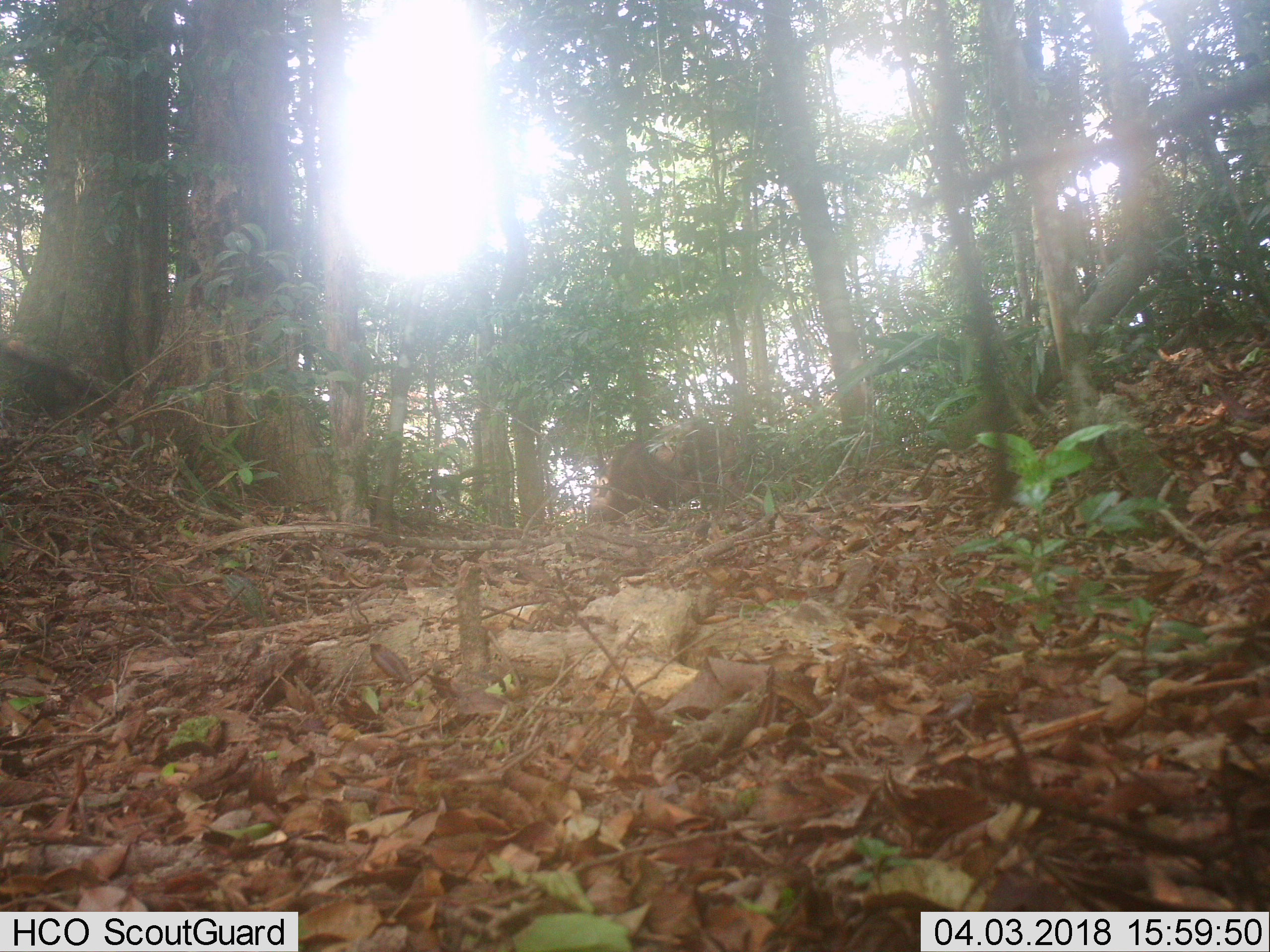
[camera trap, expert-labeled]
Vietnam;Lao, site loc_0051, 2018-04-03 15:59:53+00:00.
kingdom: Animalia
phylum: Chordata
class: Mammalia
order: Artiodactyla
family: Suidae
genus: Sus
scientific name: Sus scrofa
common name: eurasian wild pig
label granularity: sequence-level